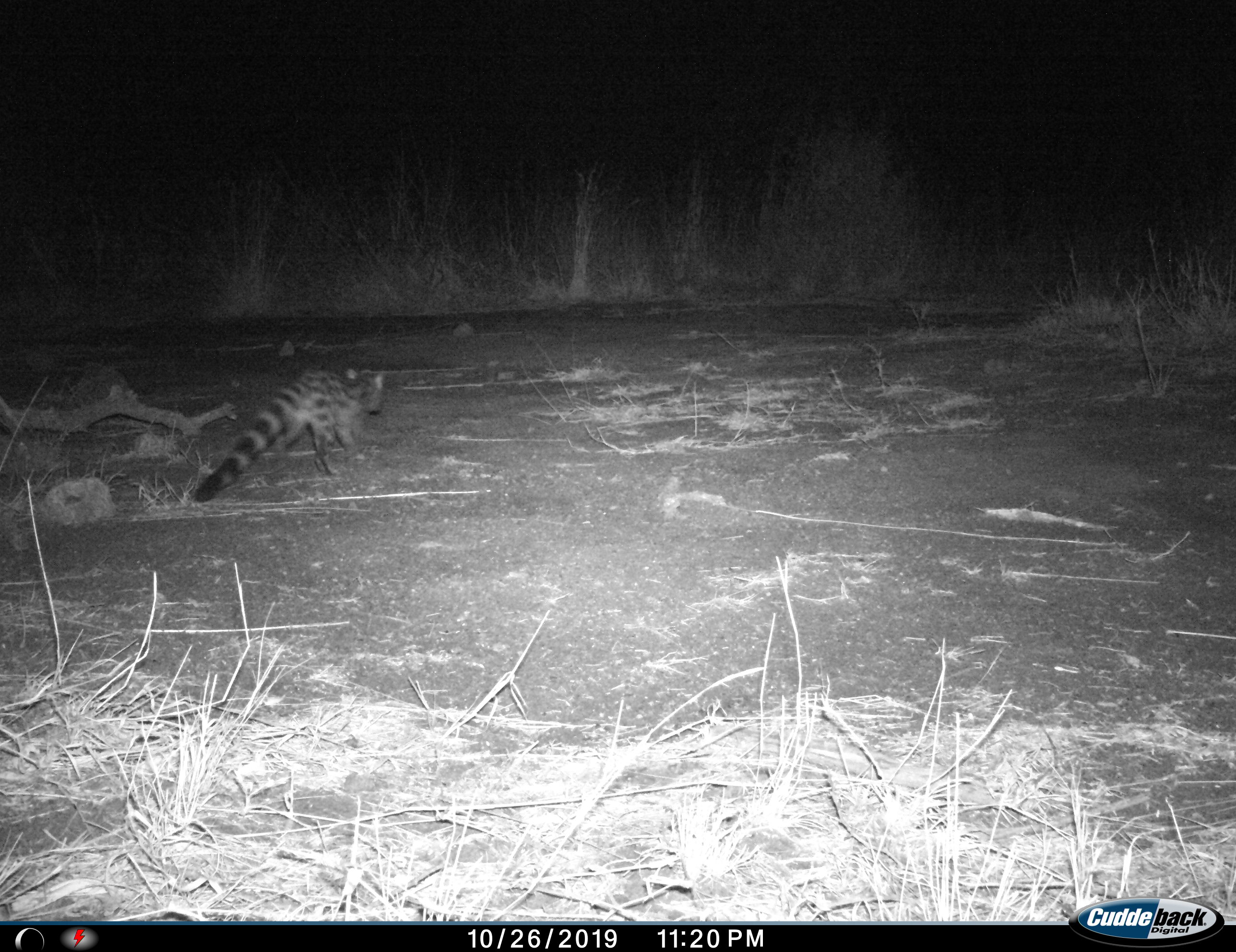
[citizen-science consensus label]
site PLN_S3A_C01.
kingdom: Animalia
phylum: Chordata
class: Mammalia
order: Carnivora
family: Viverridae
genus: Genetta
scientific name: Genetta genetta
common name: small-spotted genet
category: genetcommonsmallspotted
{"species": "genetcommonsmallspotted (small-spotted genet) (Genetta genetta)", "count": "1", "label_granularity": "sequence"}